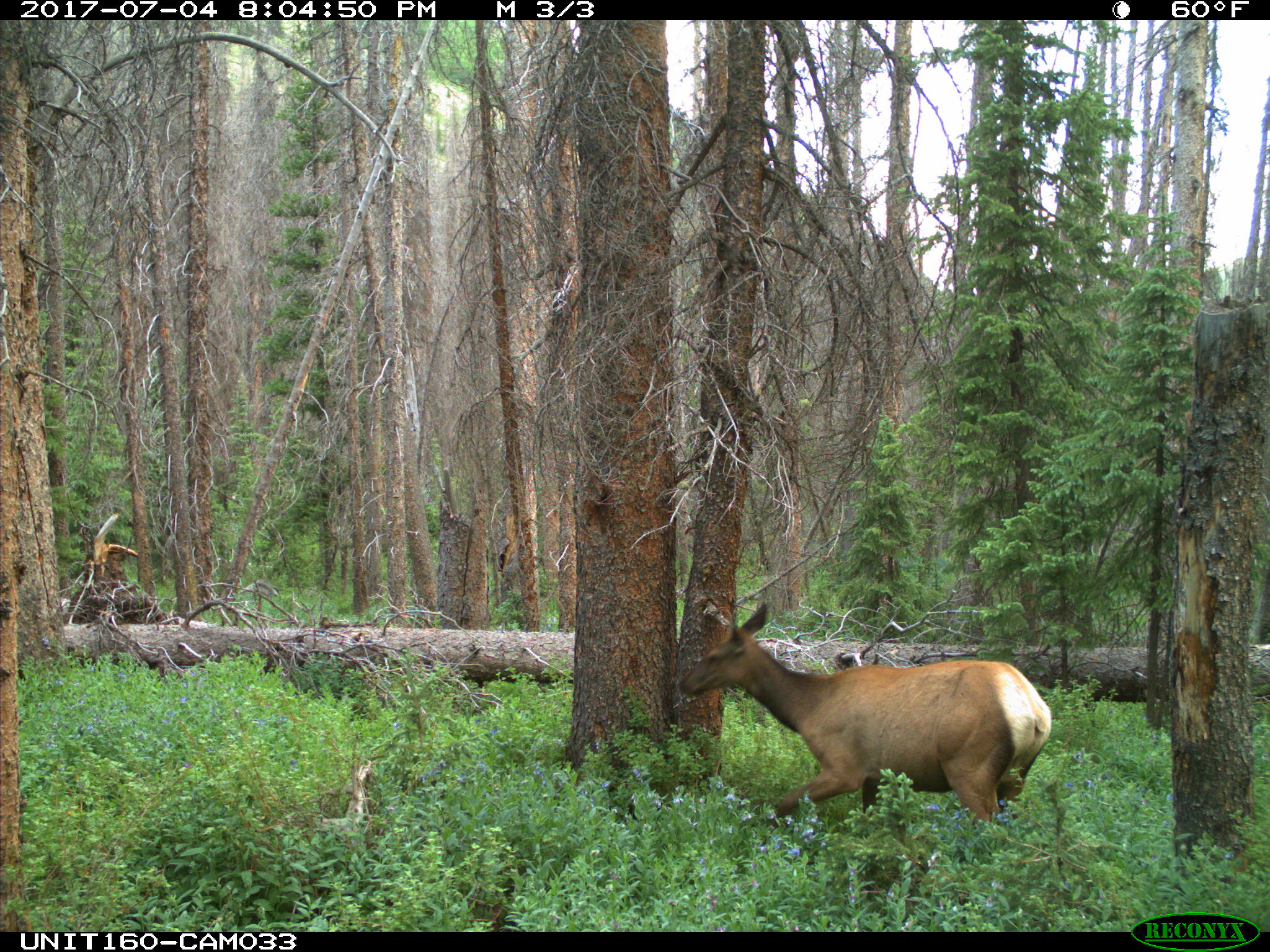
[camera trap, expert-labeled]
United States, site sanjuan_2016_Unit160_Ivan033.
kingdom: Animalia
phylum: Chordata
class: Mammalia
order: Artiodactyla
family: Cervidae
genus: Cervus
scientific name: Cervus elaphus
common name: red deer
Cervus elaphus (red deer).